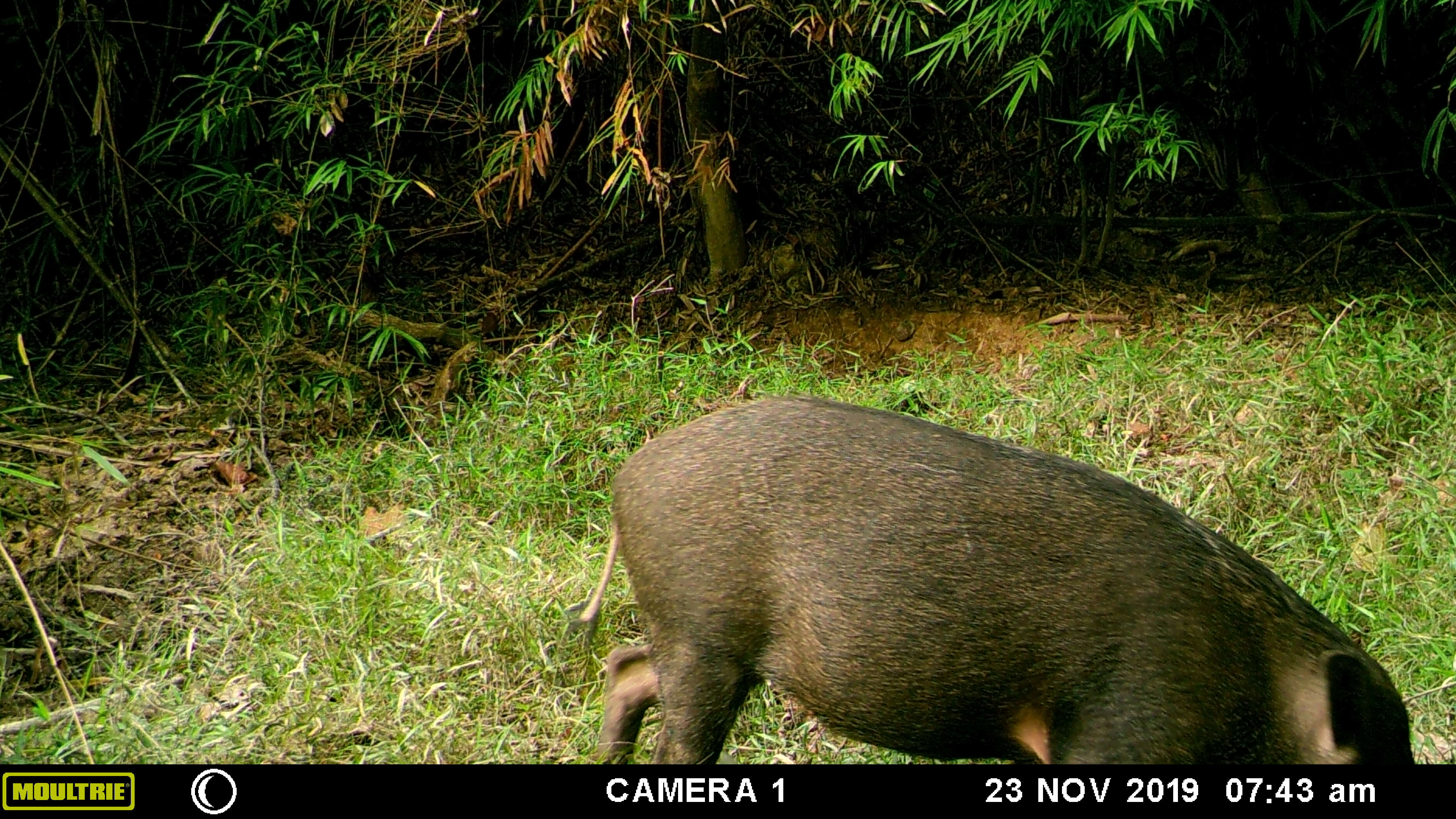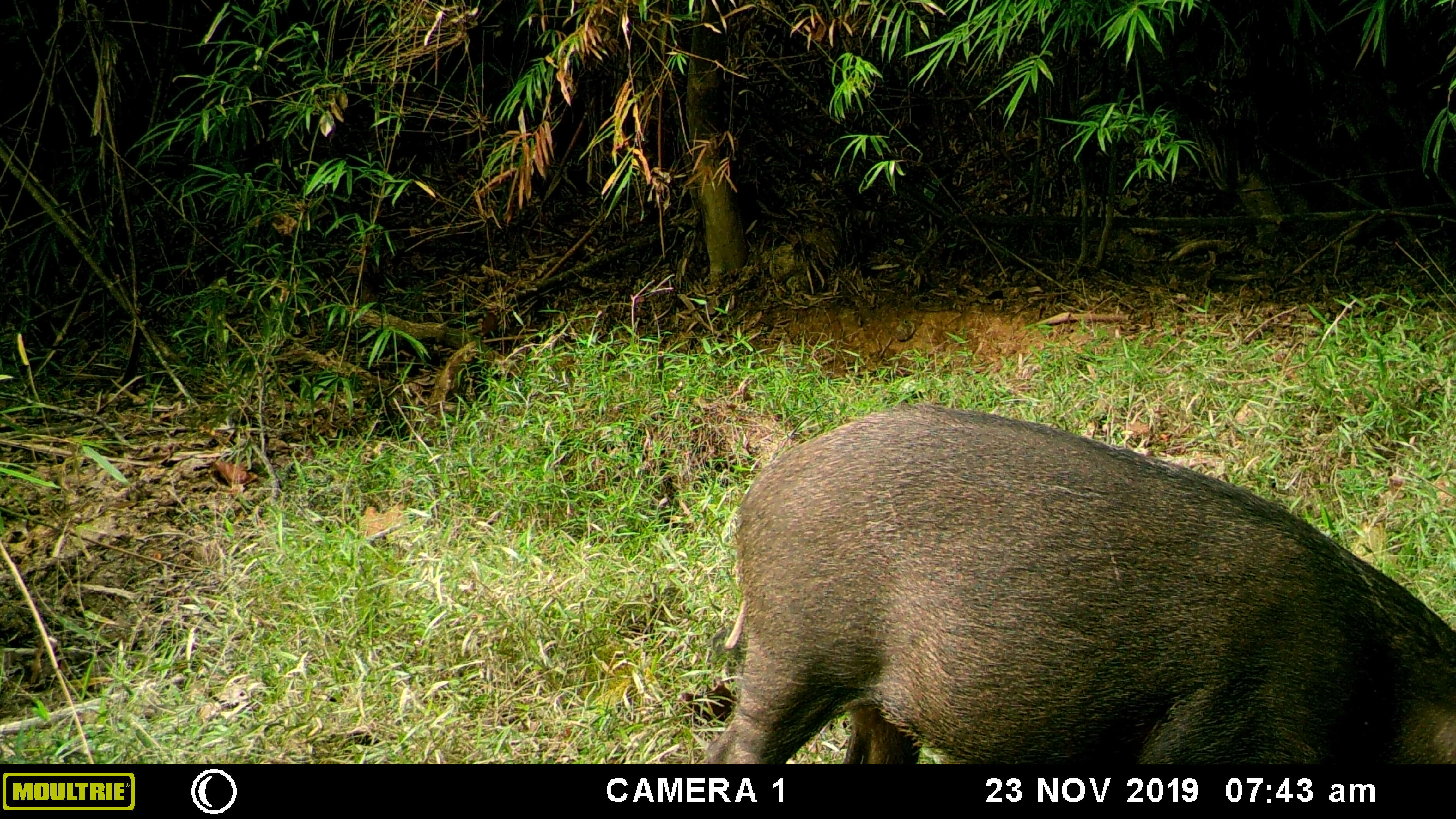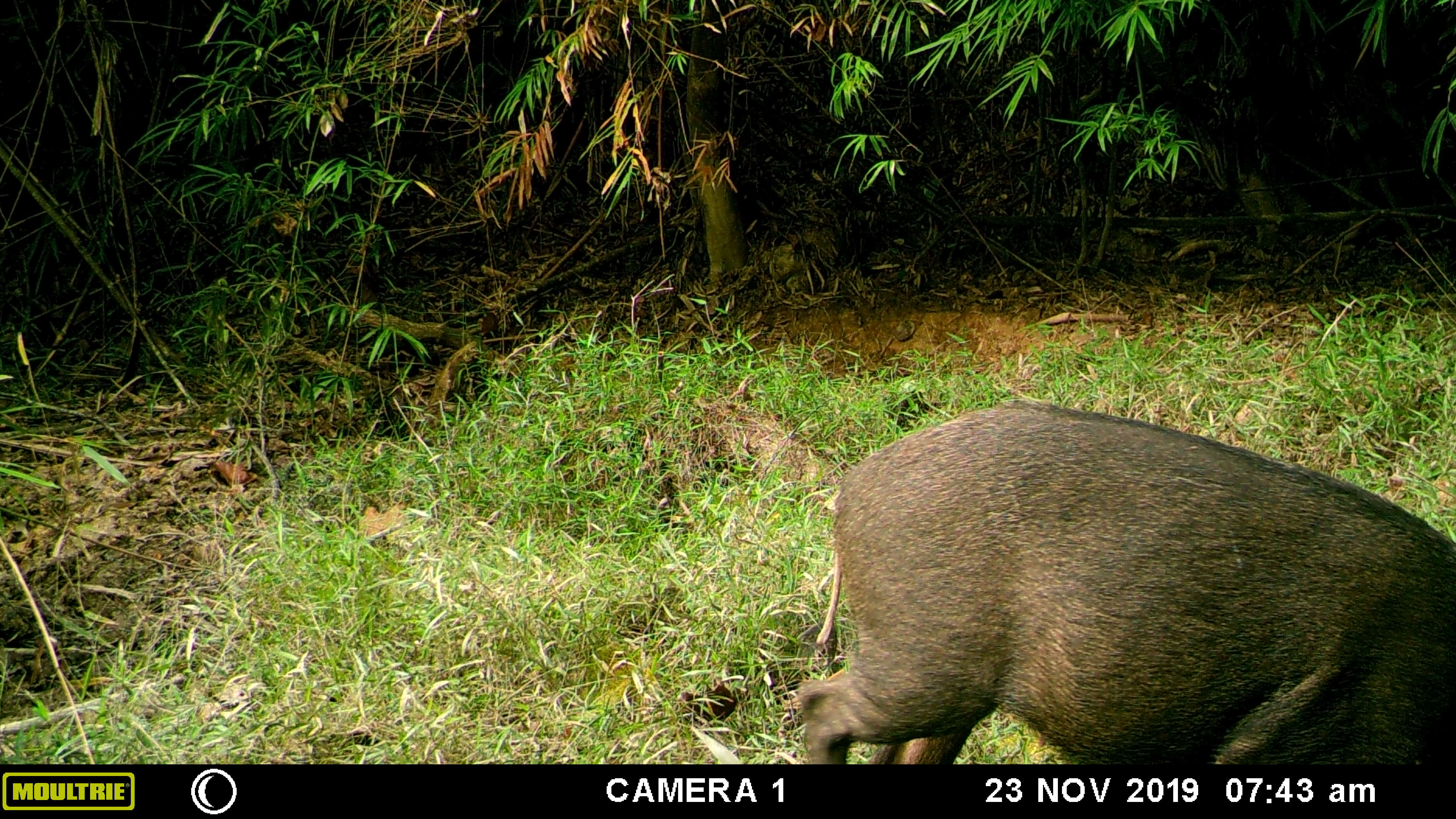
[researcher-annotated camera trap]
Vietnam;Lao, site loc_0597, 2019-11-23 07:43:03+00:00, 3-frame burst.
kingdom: Animalia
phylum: Chordata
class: Mammalia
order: Artiodactyla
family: Suidae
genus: Sus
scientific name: Sus scrofa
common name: eurasian wild pig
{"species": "eurasian wild pig (Sus scrofa)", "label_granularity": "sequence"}